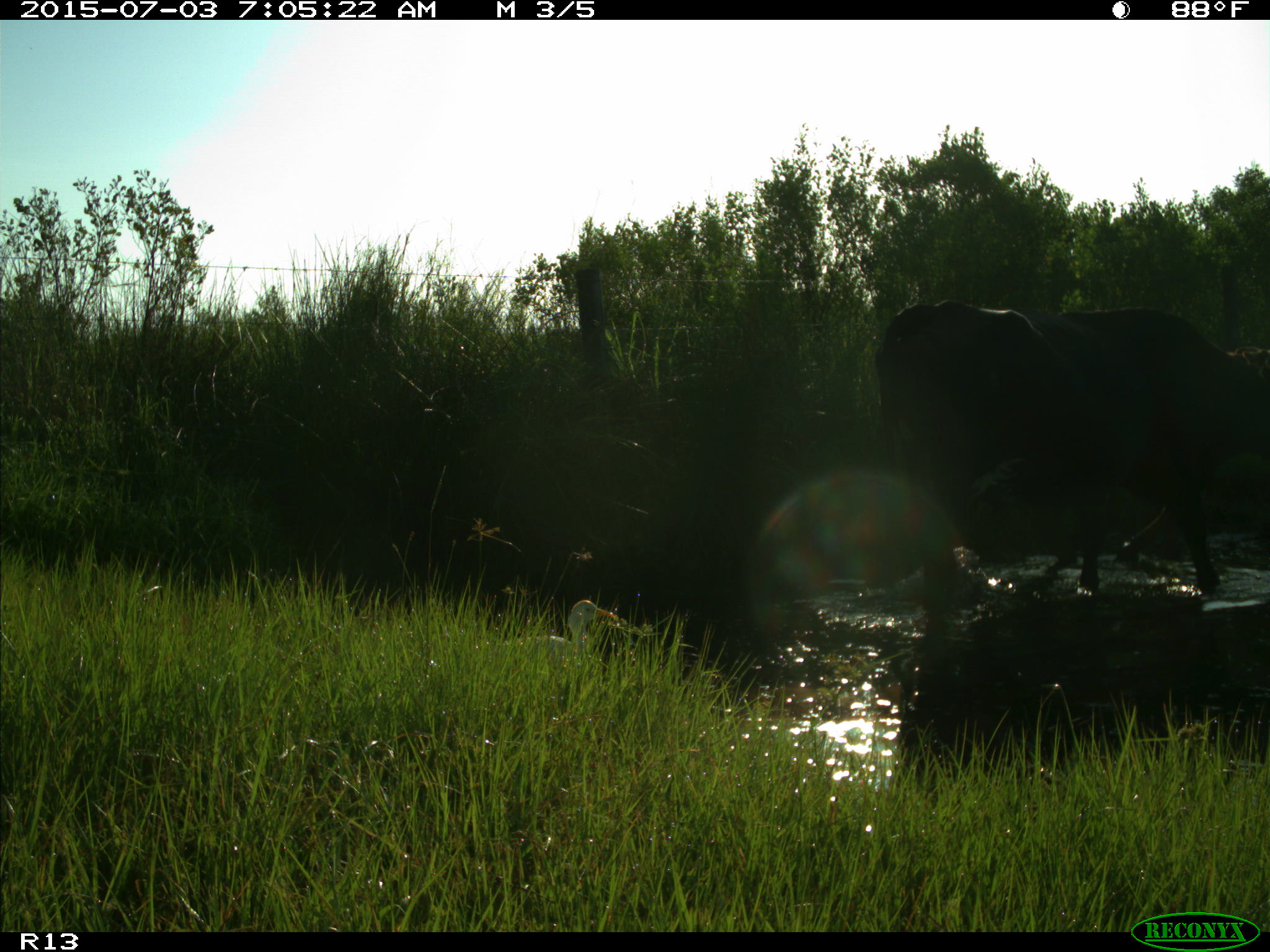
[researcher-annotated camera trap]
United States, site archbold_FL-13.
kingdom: Animalia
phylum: Chordata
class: Mammalia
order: Artiodactyla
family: Bovidae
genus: Bos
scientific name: Bos taurus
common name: domestic cow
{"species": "Bos taurus (domestic cow)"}